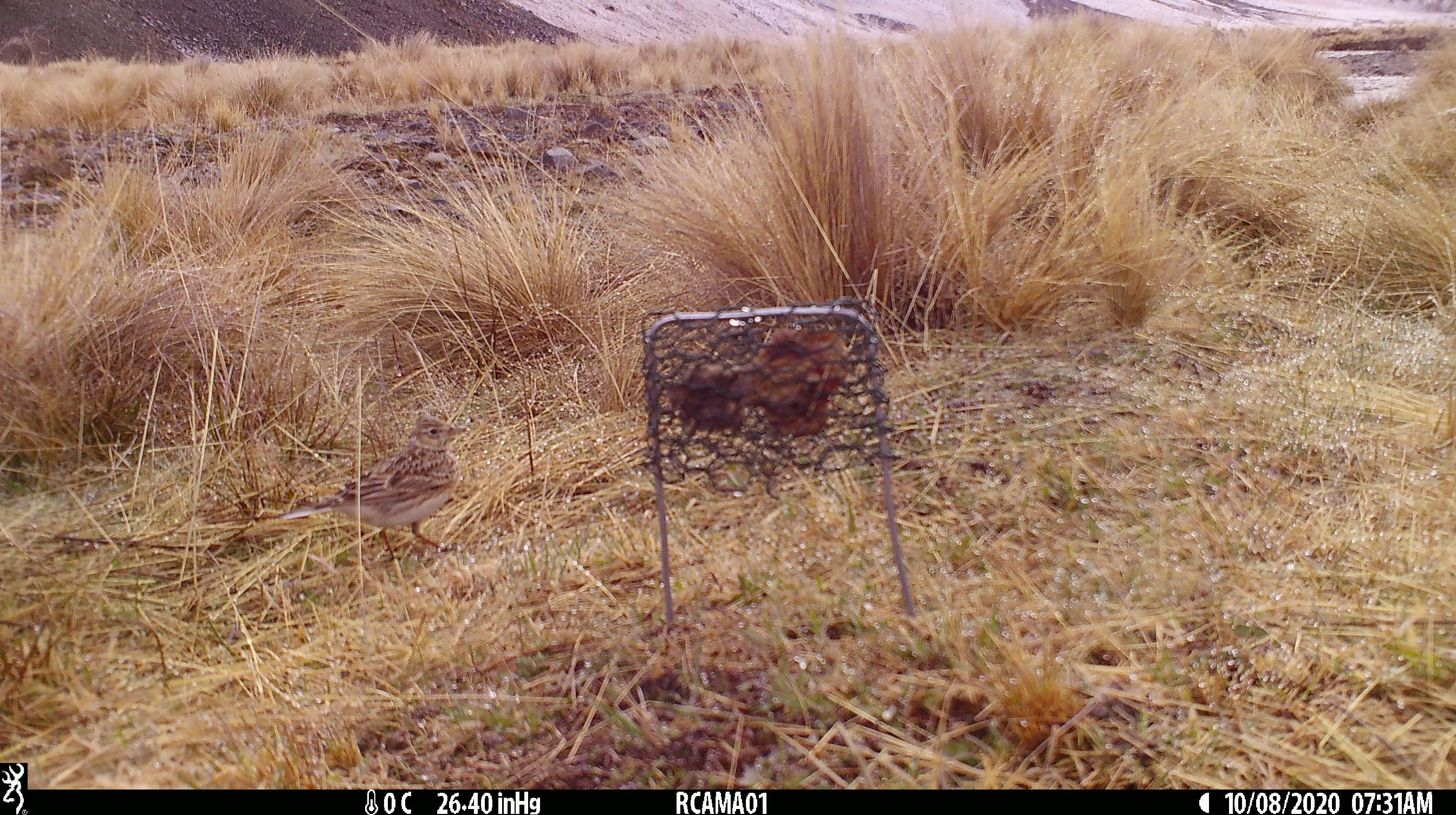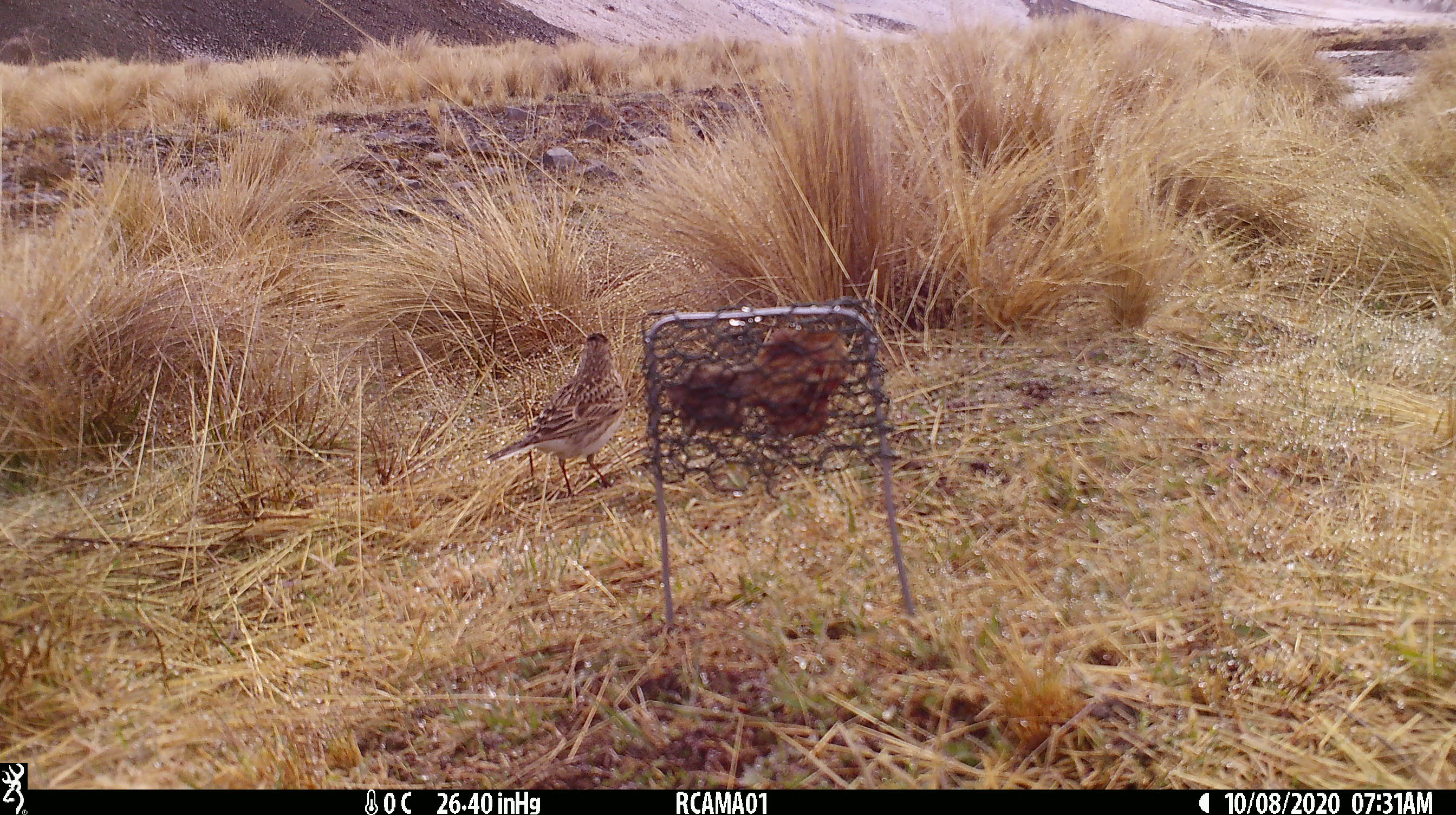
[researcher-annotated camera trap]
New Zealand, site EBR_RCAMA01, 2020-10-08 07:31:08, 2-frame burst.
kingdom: Animalia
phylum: Chordata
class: Aves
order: Passeriformes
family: Motacillidae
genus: Anthus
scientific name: Anthus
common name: pipit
Pipit (Anthus).